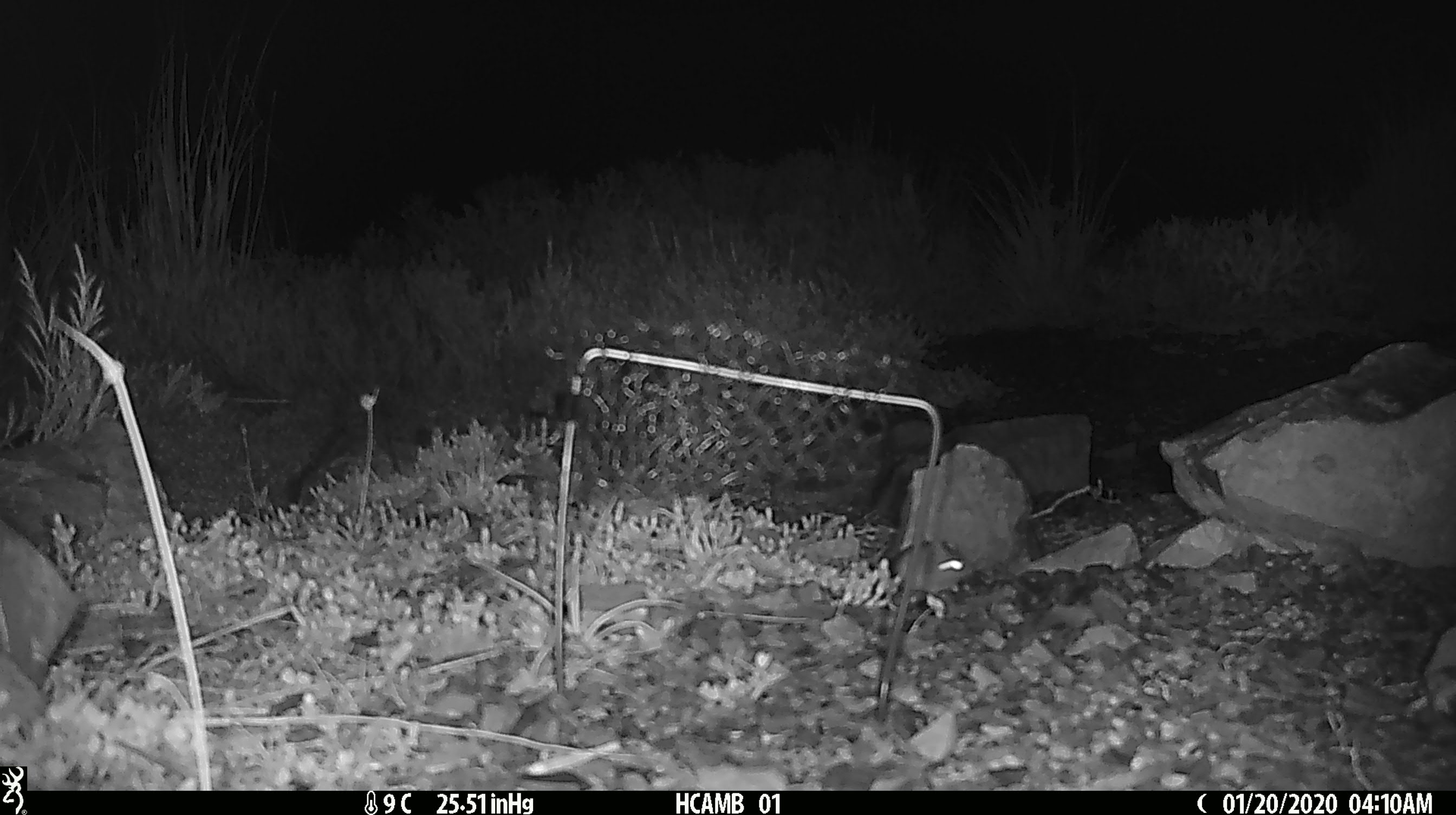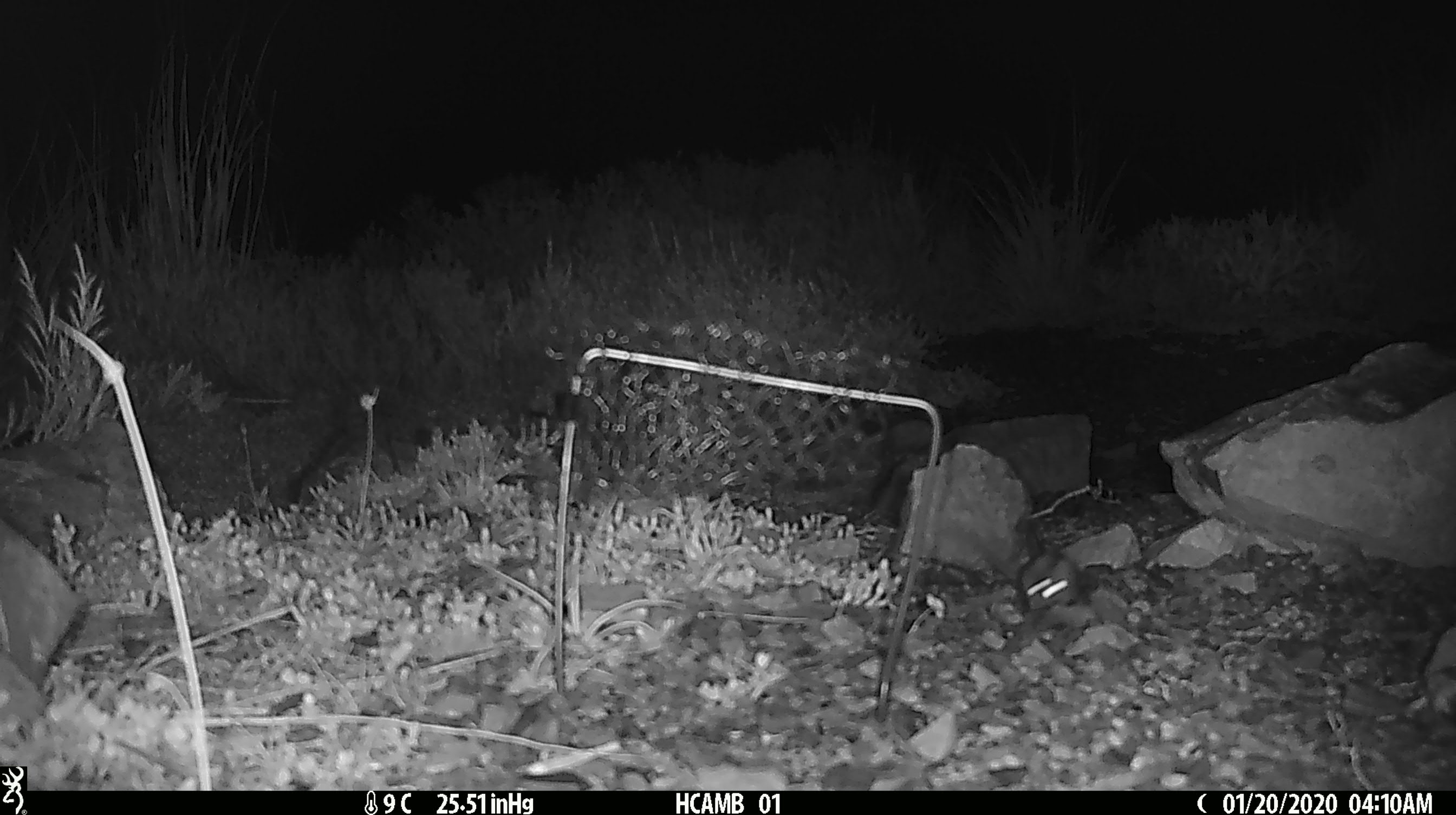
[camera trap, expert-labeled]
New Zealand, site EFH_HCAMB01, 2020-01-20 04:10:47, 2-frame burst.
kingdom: Animalia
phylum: Chordata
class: Mammalia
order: Rodentia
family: Muridae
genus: Mus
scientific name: Mus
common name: mouse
Mouse (Mus).